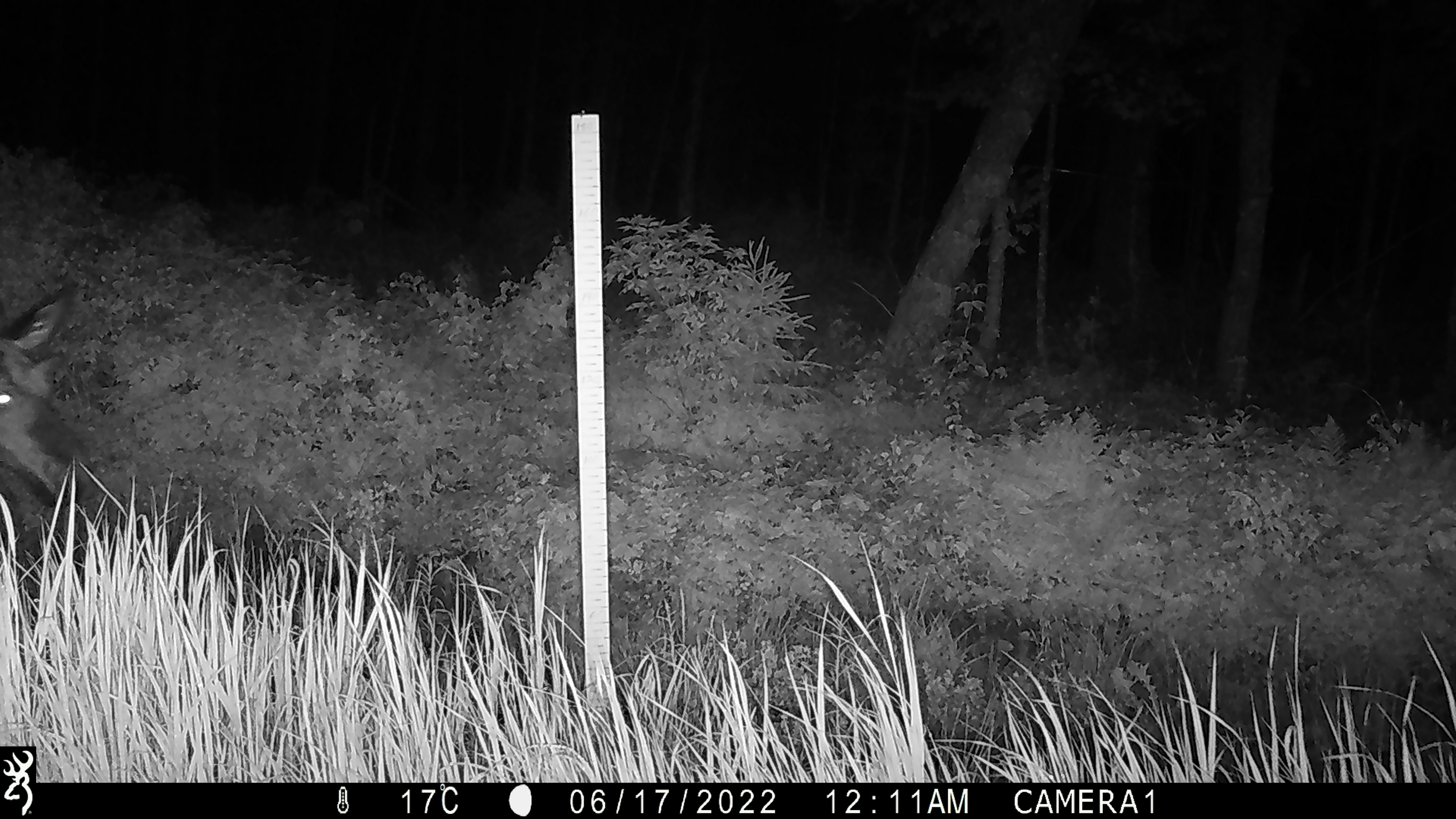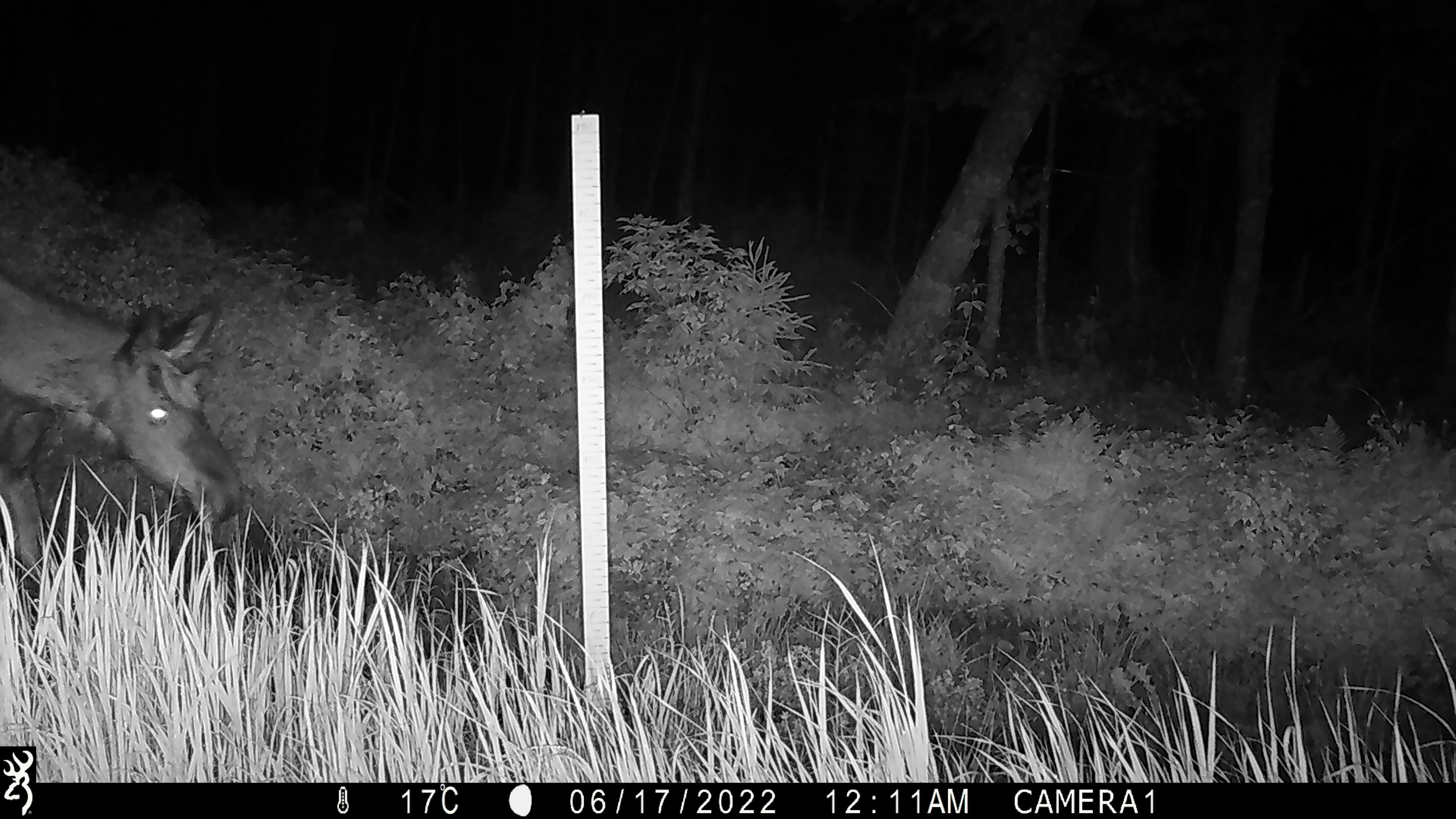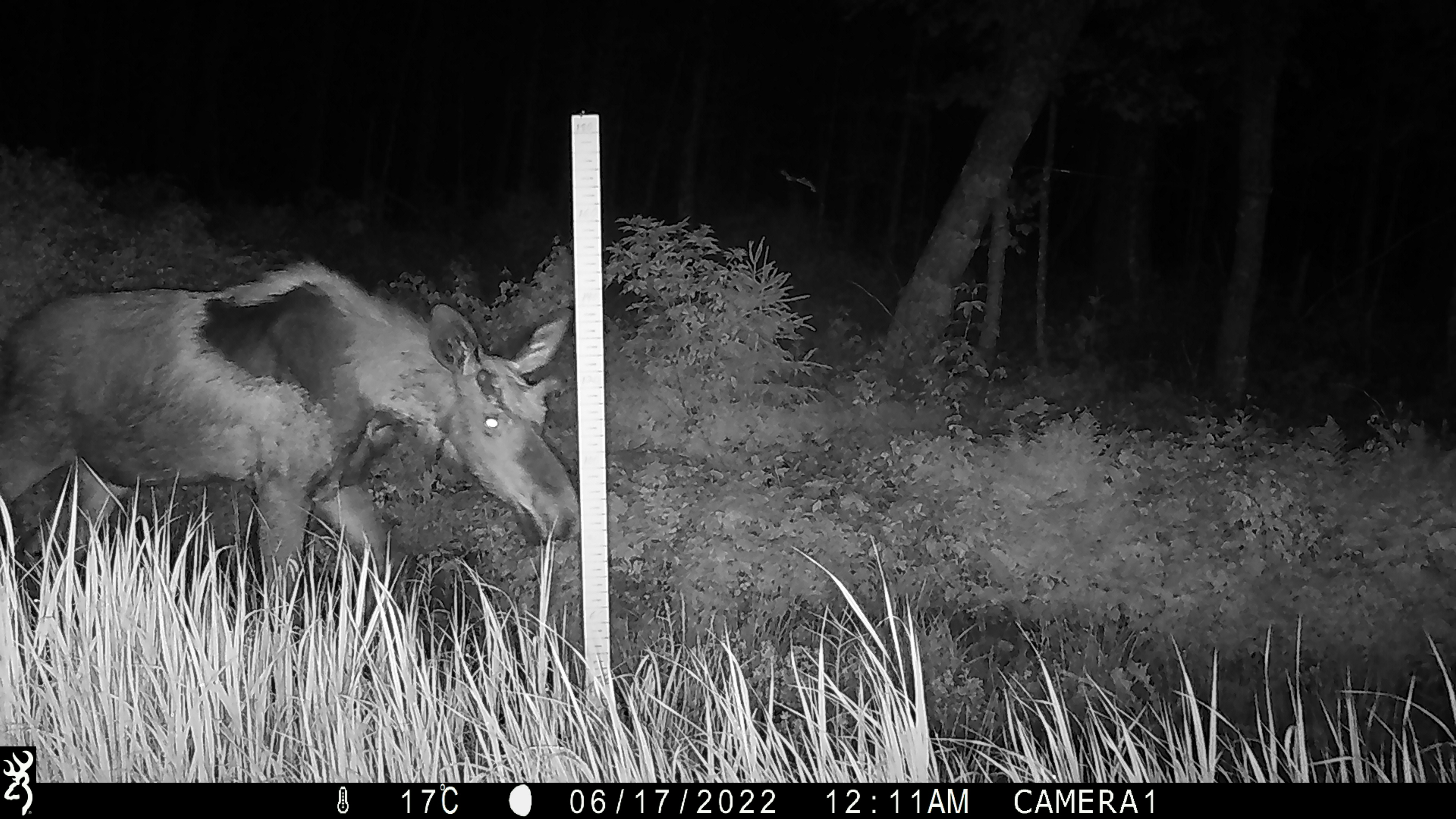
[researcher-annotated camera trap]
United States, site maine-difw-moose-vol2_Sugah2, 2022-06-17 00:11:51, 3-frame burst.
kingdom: Animalia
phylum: Chordata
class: Mammalia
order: Artiodactyla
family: Cervidae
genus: Alces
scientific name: Alces alces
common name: moose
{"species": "moose (Alces alces)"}